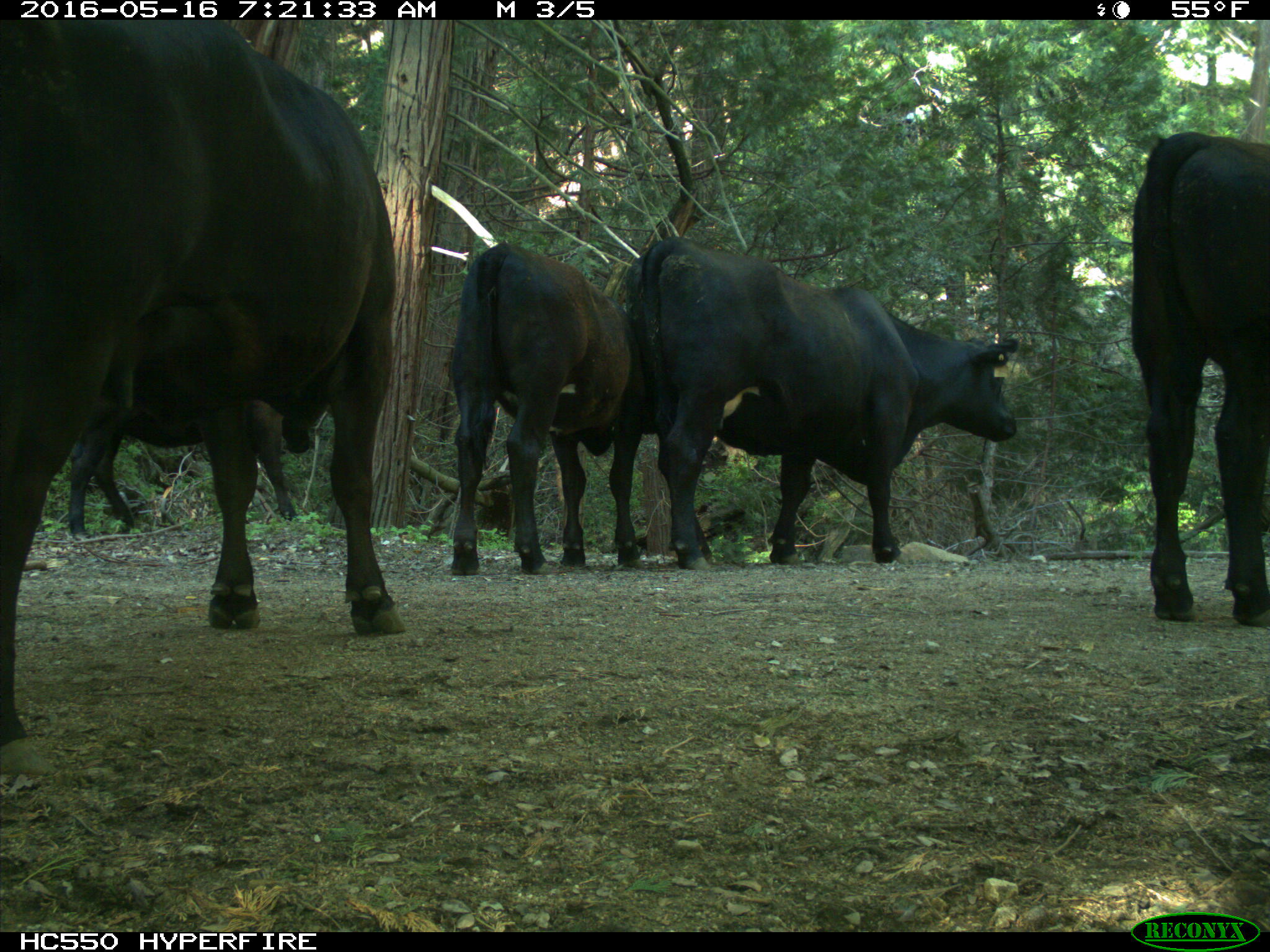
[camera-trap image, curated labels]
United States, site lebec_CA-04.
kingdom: Animalia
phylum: Chordata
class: Mammalia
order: Artiodactyla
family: Bovidae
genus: Bos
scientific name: Bos taurus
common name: domestic cow